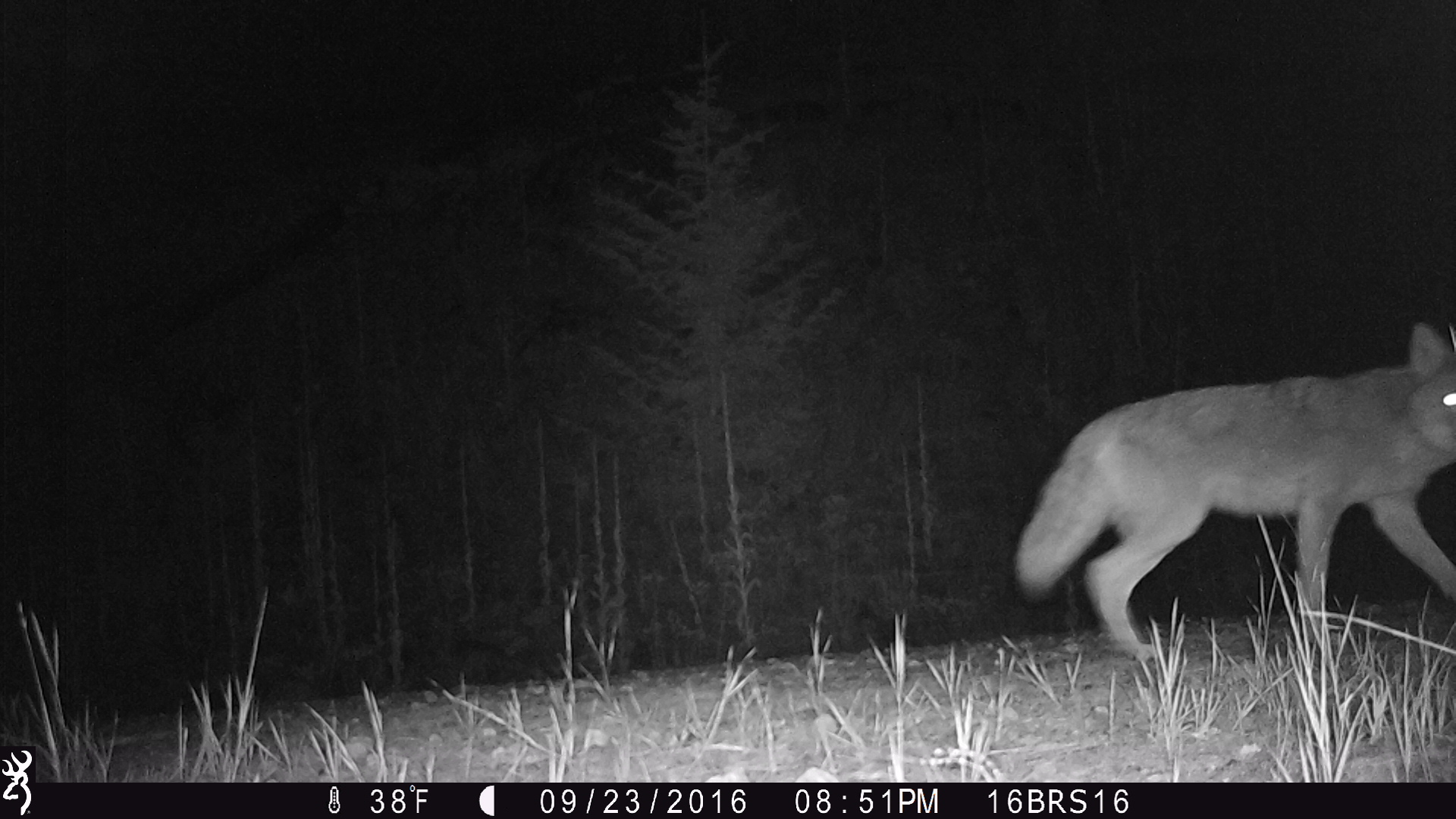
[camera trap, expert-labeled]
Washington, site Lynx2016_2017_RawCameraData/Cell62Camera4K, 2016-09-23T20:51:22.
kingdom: Animalia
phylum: Chordata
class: Mammalia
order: Carnivora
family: Canidae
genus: Canis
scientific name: Canis latrans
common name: coyote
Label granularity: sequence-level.